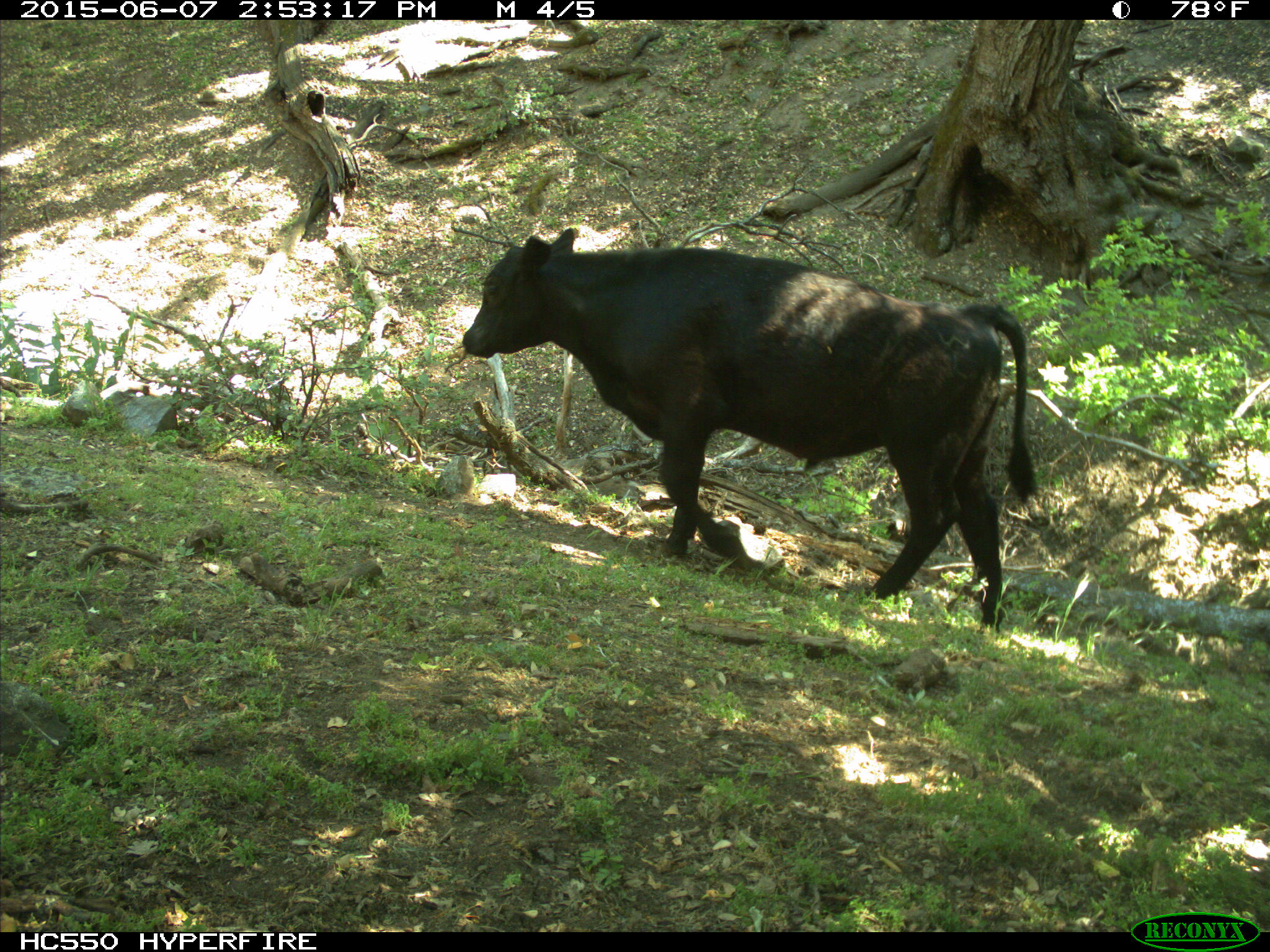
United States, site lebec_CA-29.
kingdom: Animalia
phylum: Chordata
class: Mammalia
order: Artiodactyla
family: Bovidae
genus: Bos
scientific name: Bos taurus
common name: domestic cow